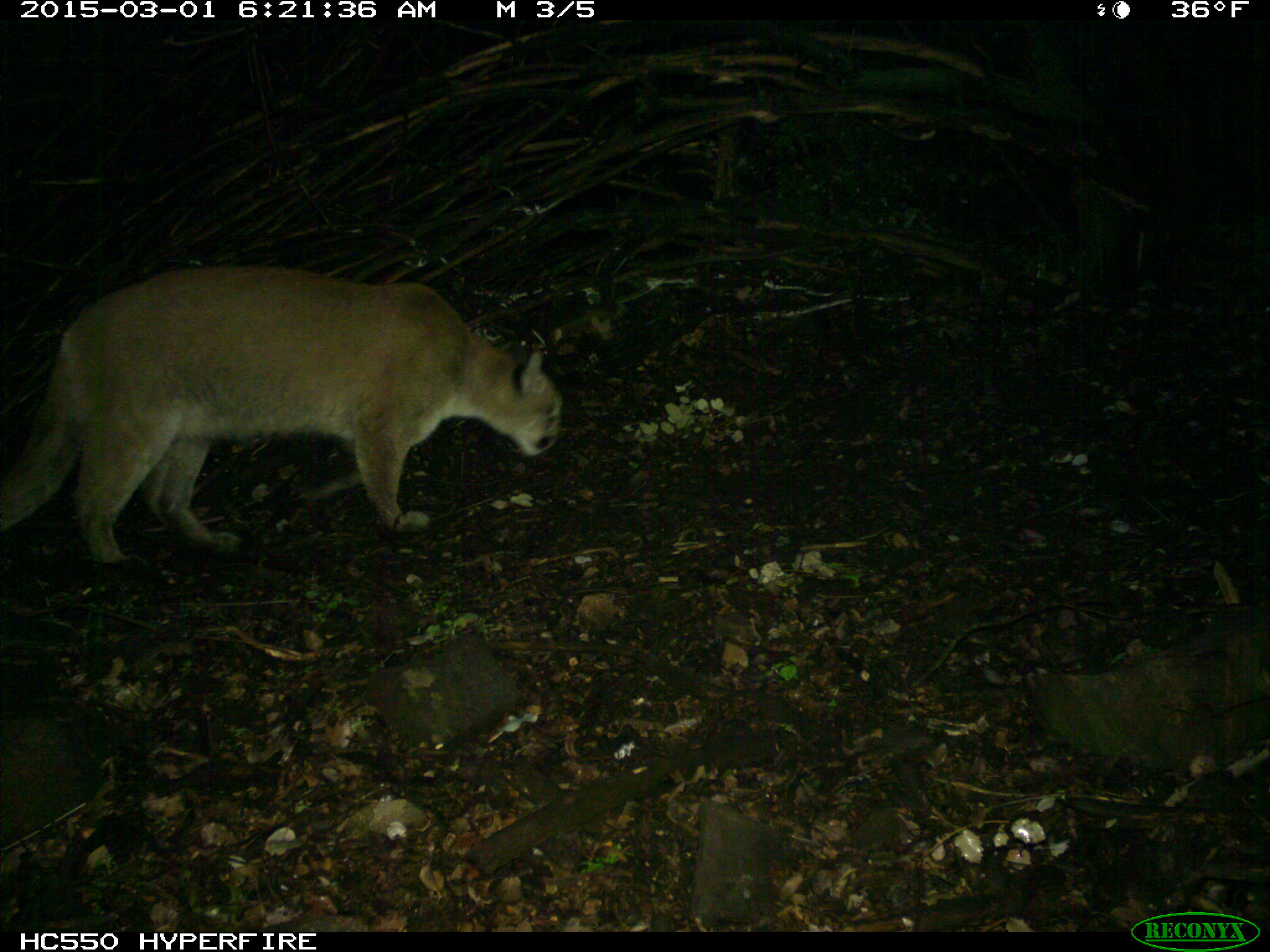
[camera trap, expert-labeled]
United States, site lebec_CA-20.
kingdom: Animalia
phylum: Chordata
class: Mammalia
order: Carnivora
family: Felidae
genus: Puma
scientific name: Puma concolor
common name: mountain lion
Puma concolor (mountain lion).